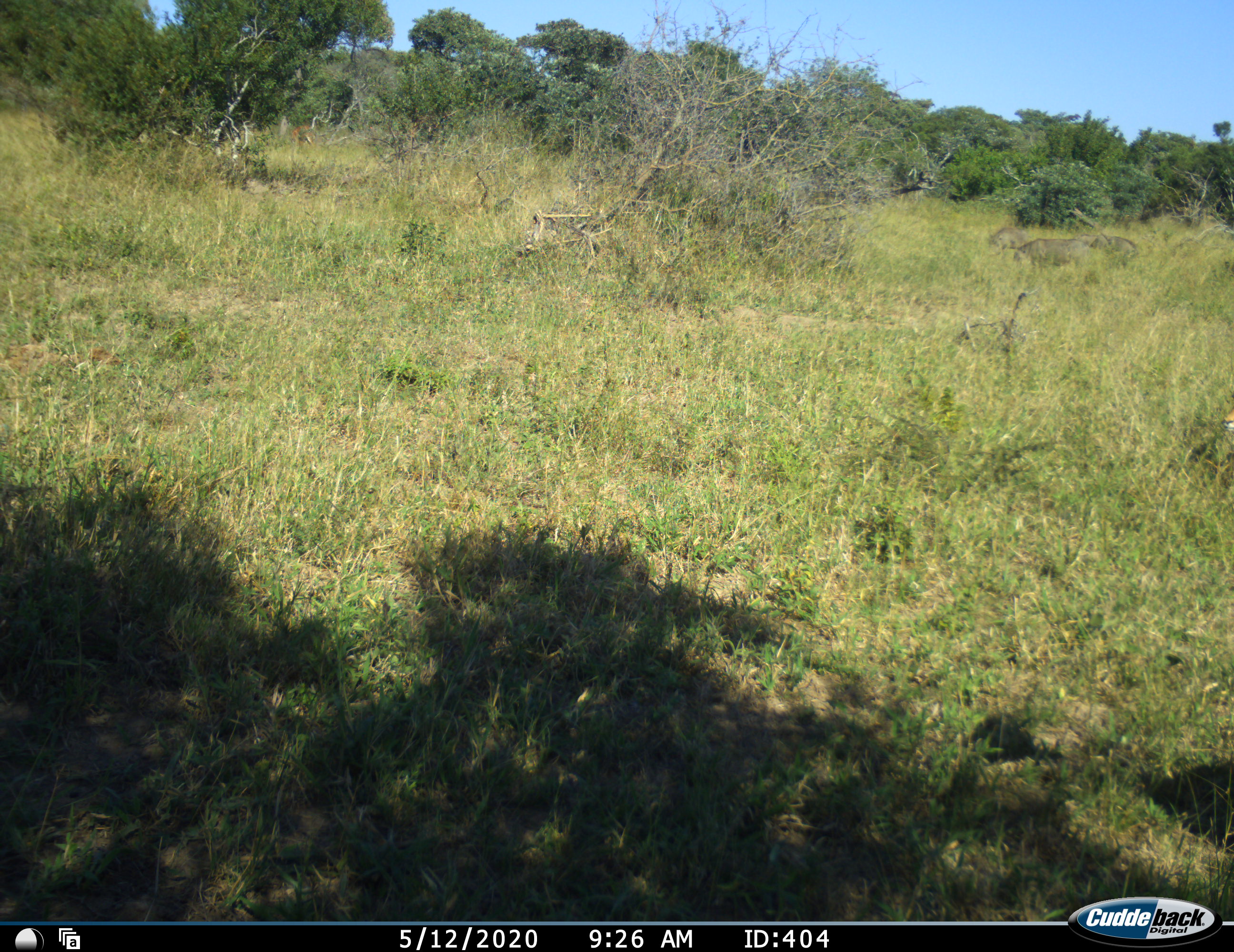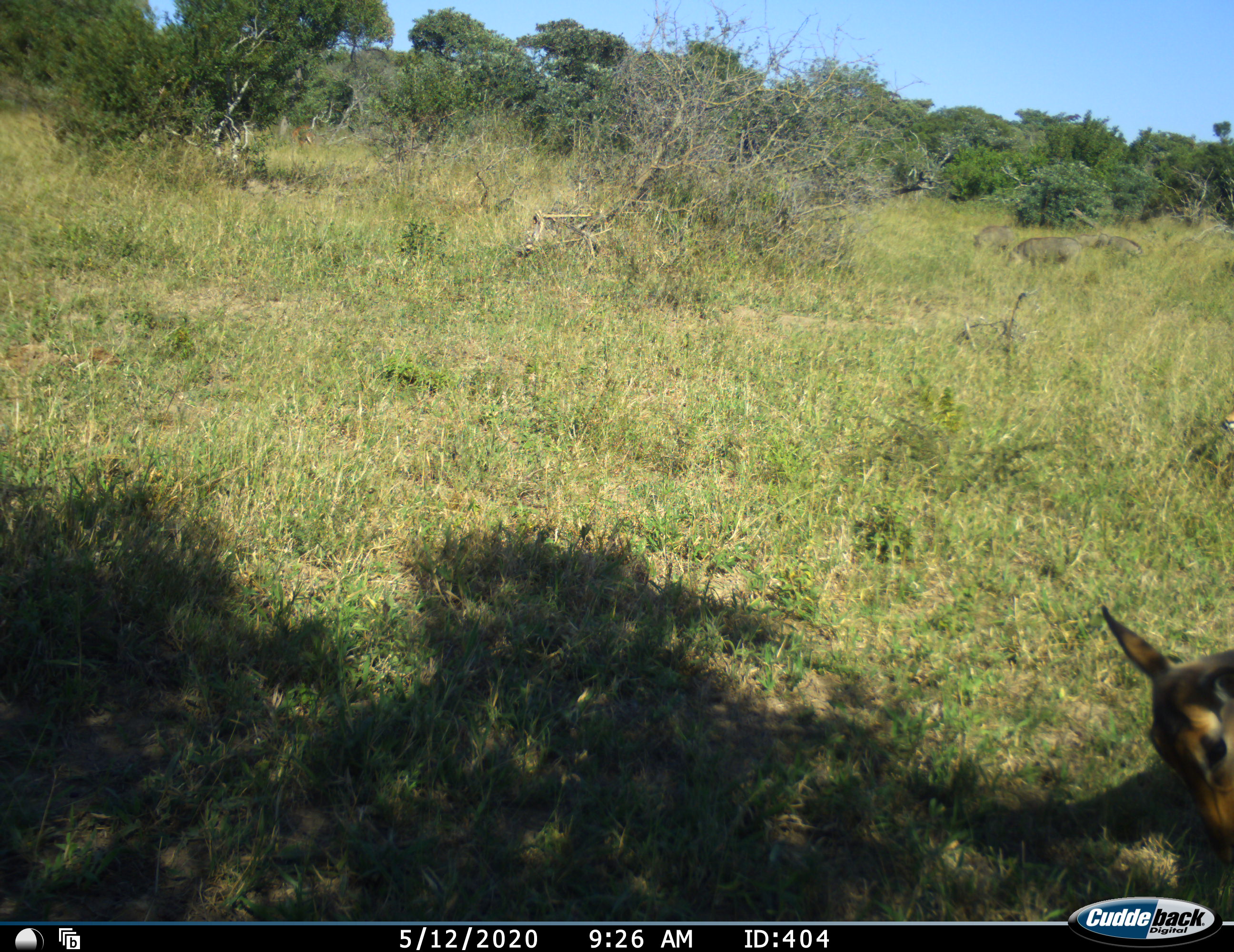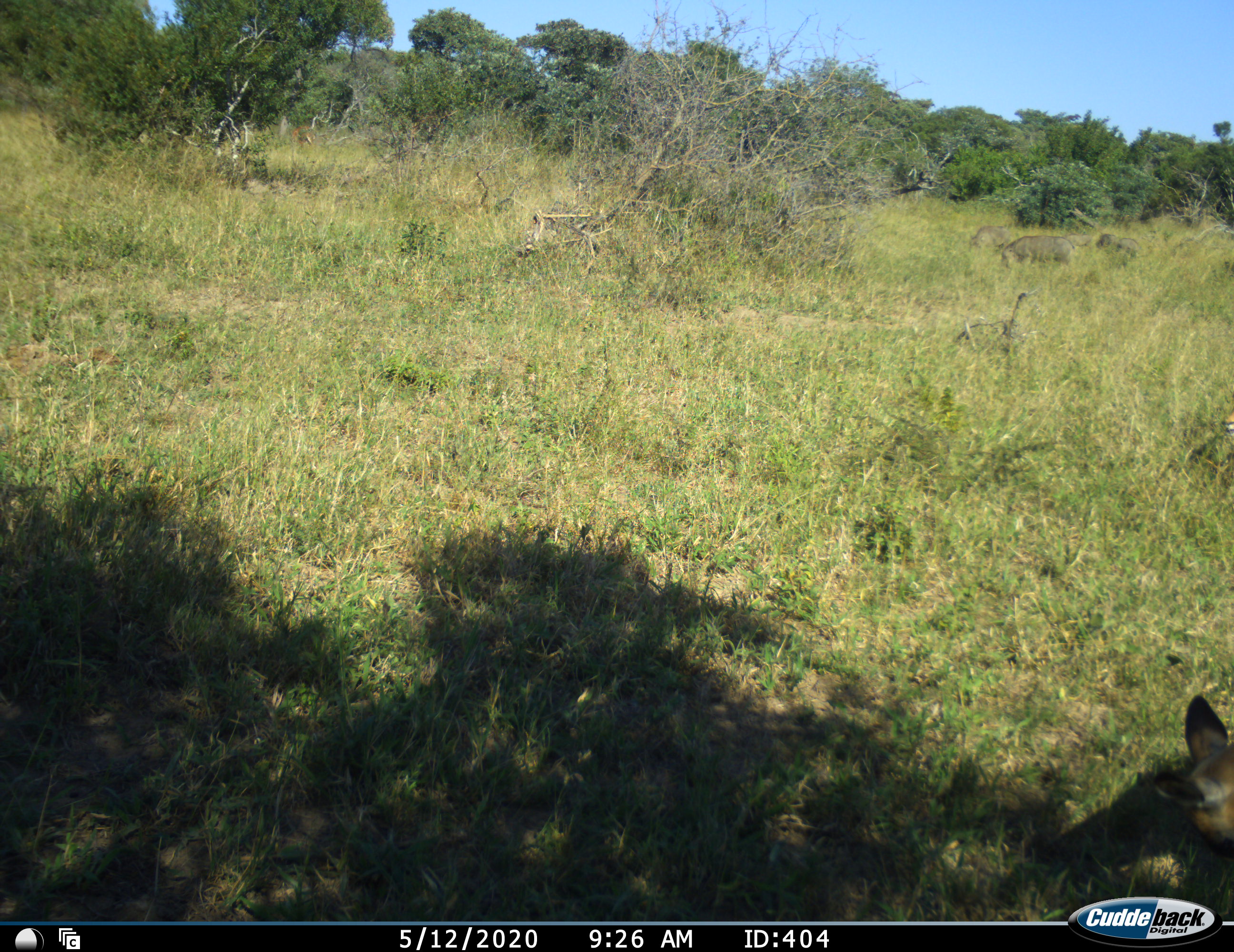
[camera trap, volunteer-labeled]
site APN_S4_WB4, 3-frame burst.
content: unidentified animal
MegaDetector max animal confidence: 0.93